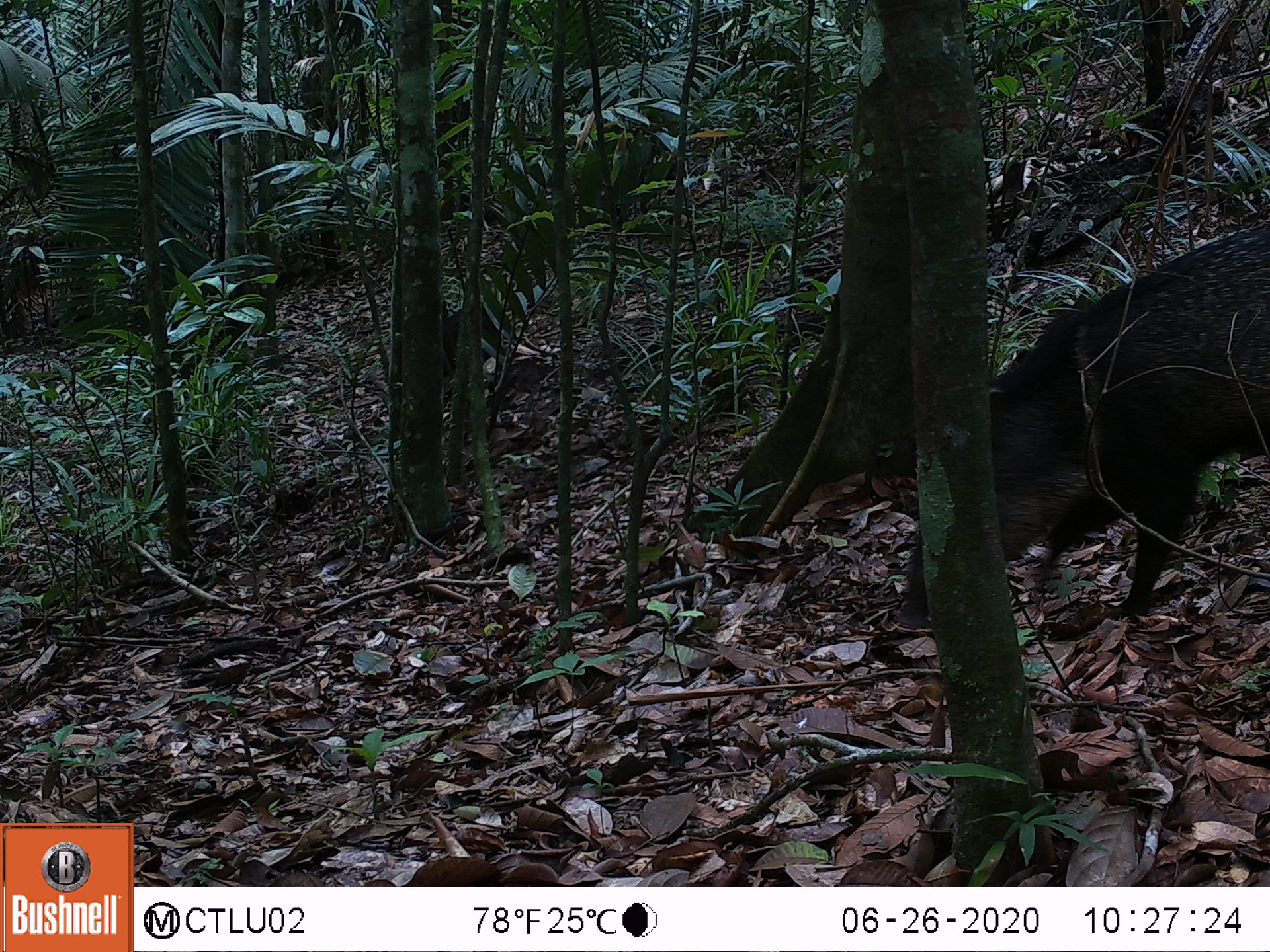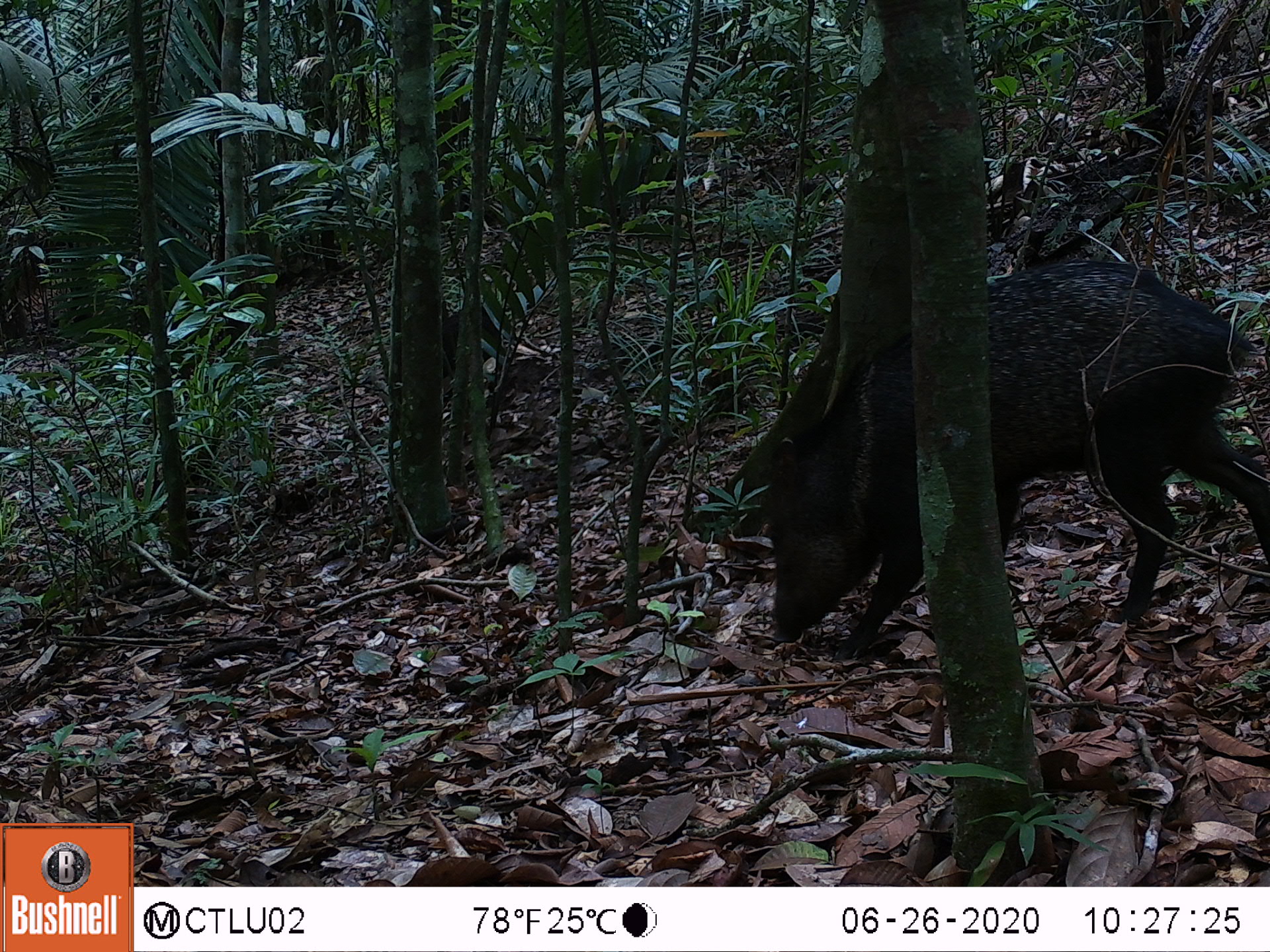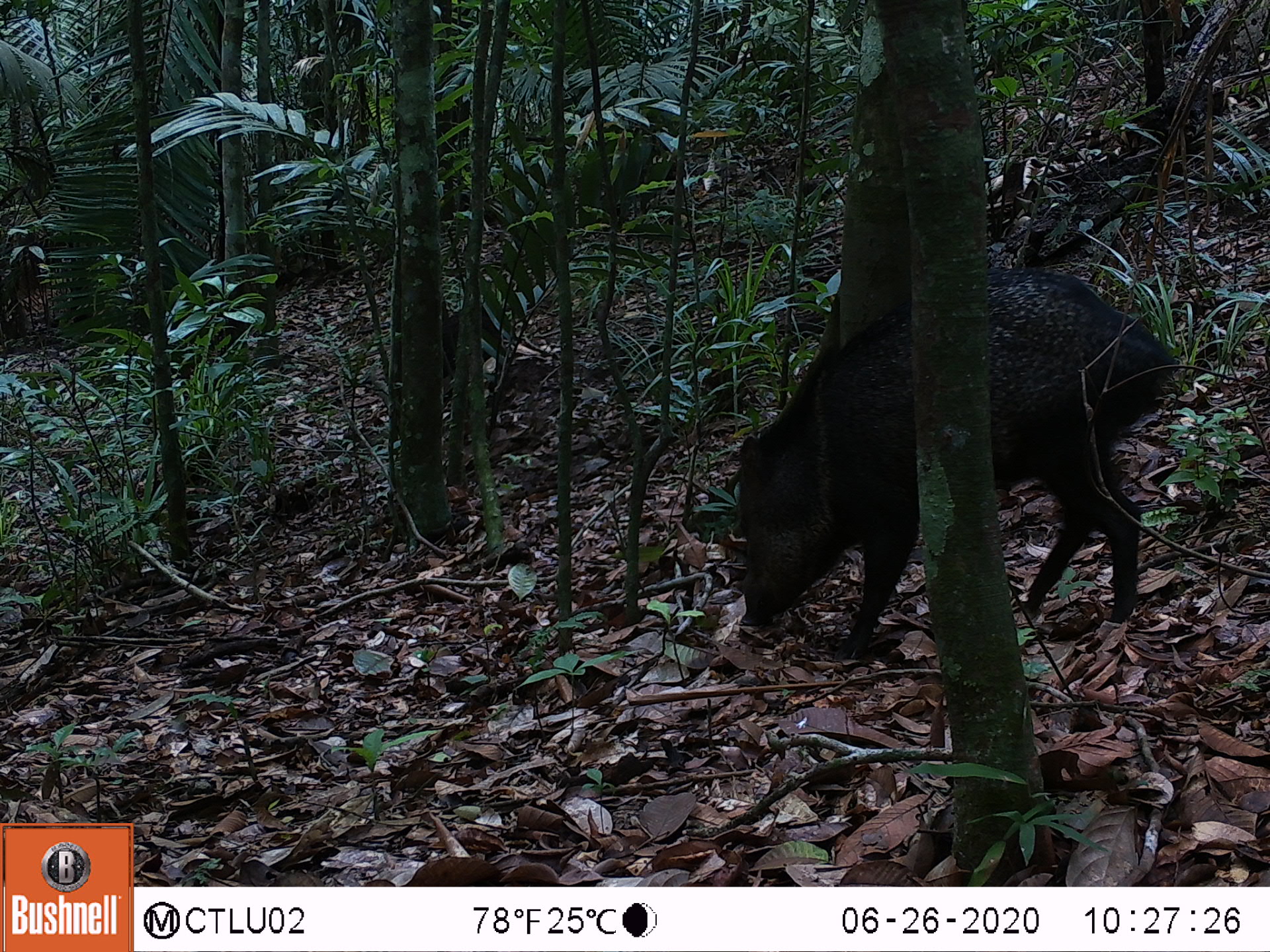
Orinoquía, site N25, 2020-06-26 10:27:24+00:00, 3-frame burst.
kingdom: Animalia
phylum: Chordata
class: Mammalia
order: Artiodactyla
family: Tayassuidae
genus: Pecari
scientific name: Pecari tajacu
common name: collared peccary